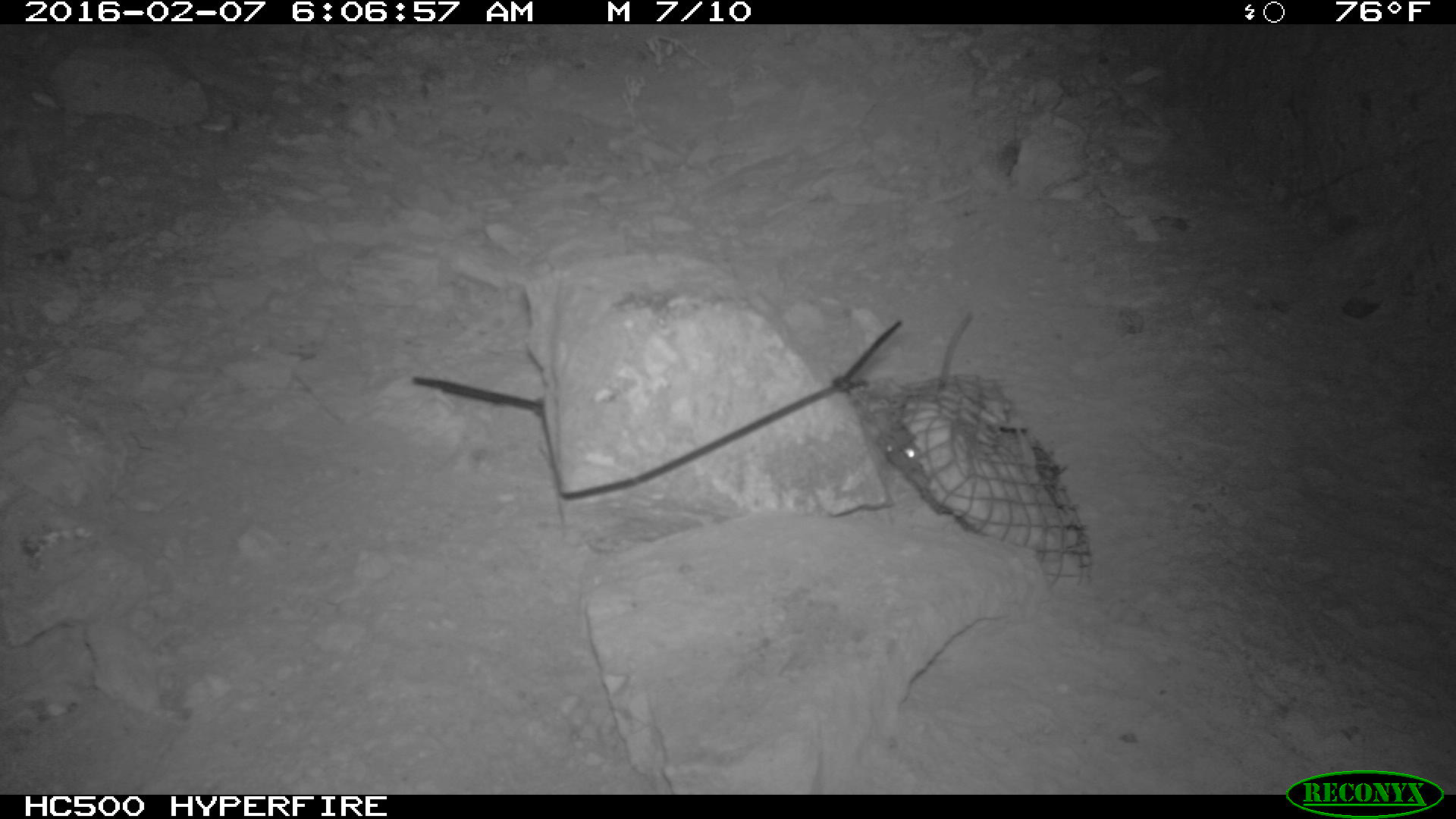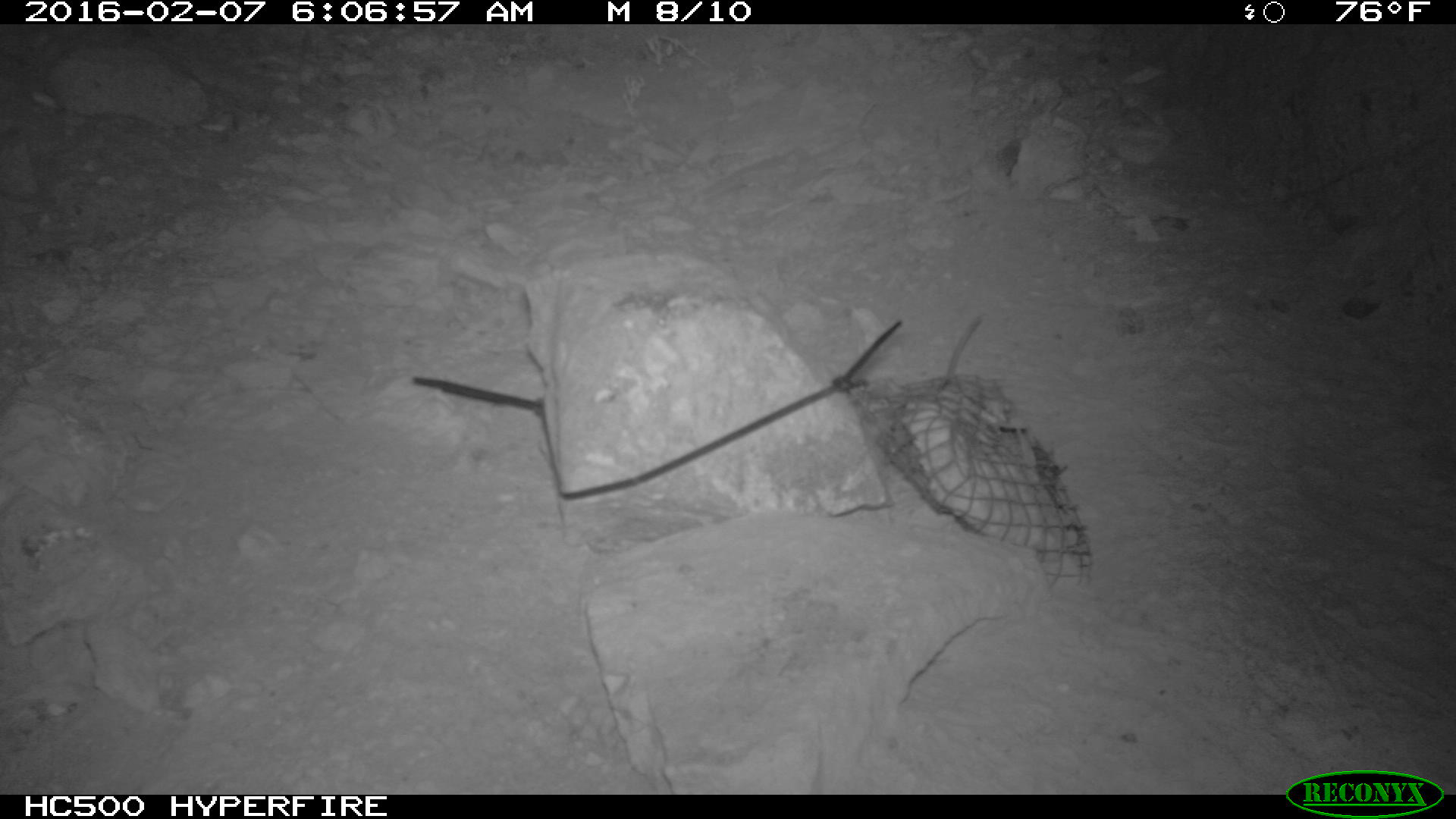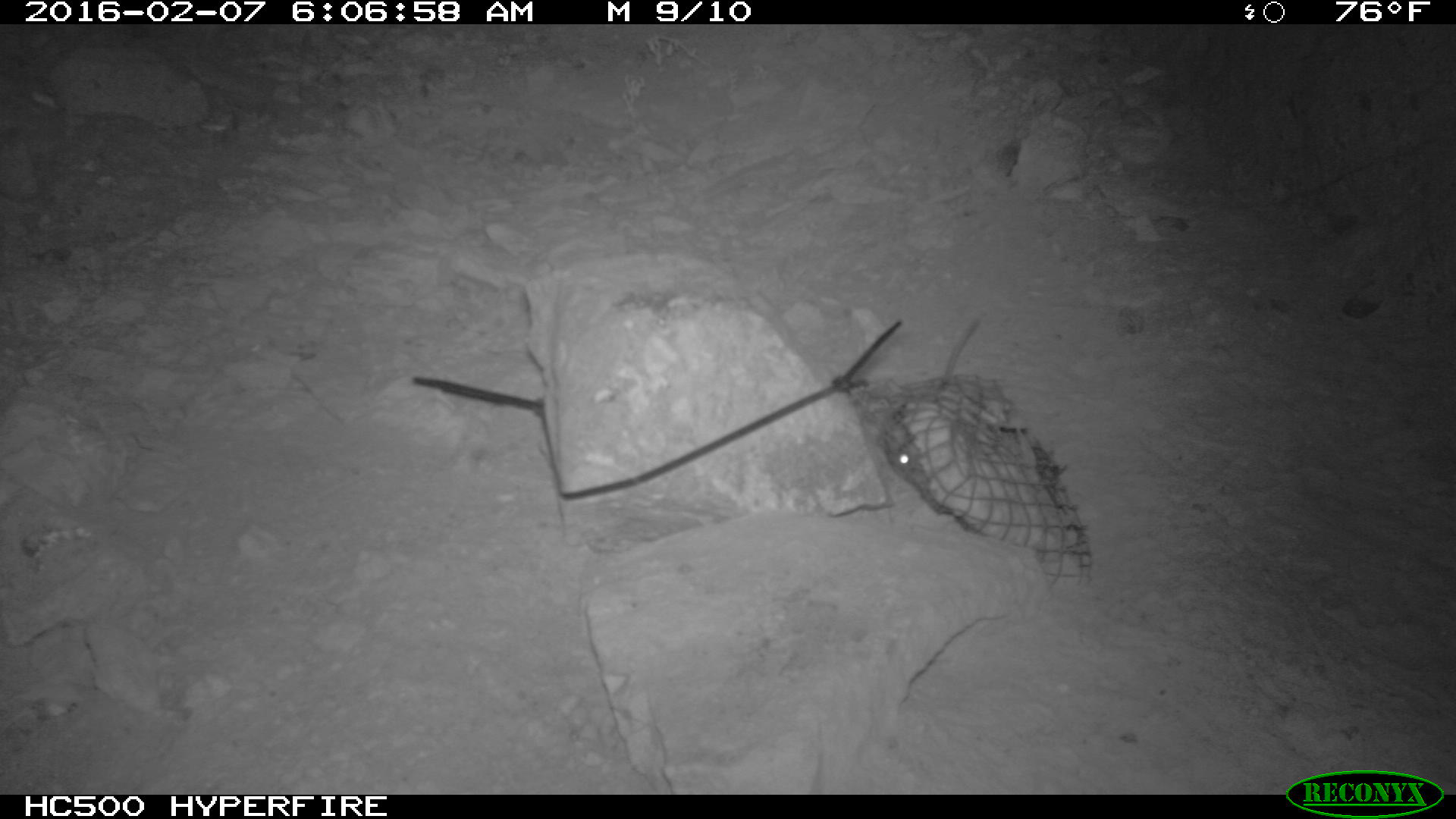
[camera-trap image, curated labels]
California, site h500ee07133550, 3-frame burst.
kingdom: Animalia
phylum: Chordata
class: Mammalia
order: Rodentia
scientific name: Rodentia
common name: rodent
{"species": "rodent (Rodentia)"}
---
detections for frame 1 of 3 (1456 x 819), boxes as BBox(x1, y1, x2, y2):
rodent: BBox(878, 309, 977, 475)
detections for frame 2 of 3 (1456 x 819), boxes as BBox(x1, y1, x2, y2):
rodent: BBox(948, 316, 982, 375)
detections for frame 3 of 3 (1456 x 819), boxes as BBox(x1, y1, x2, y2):
rodent: BBox(883, 435, 926, 482)